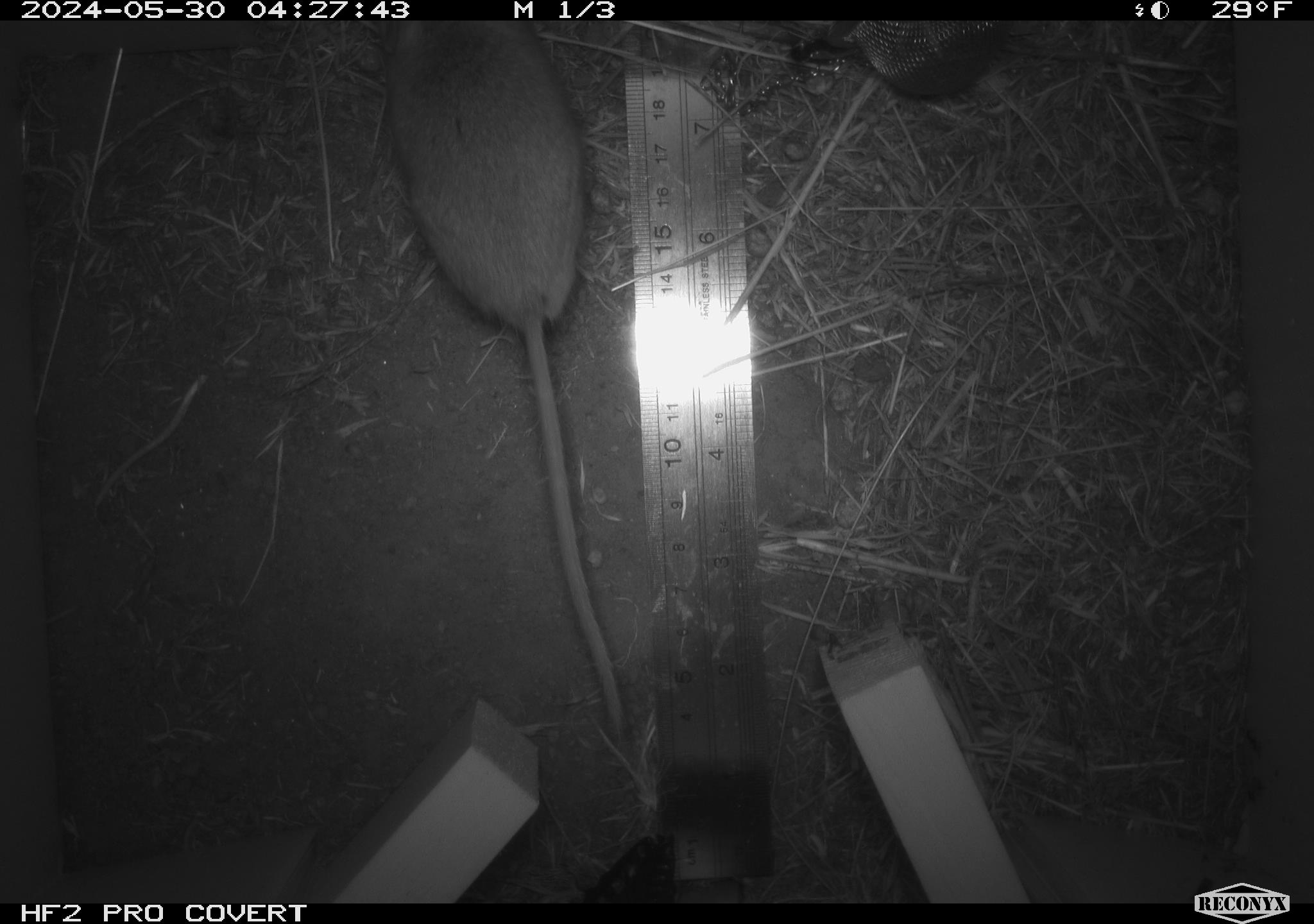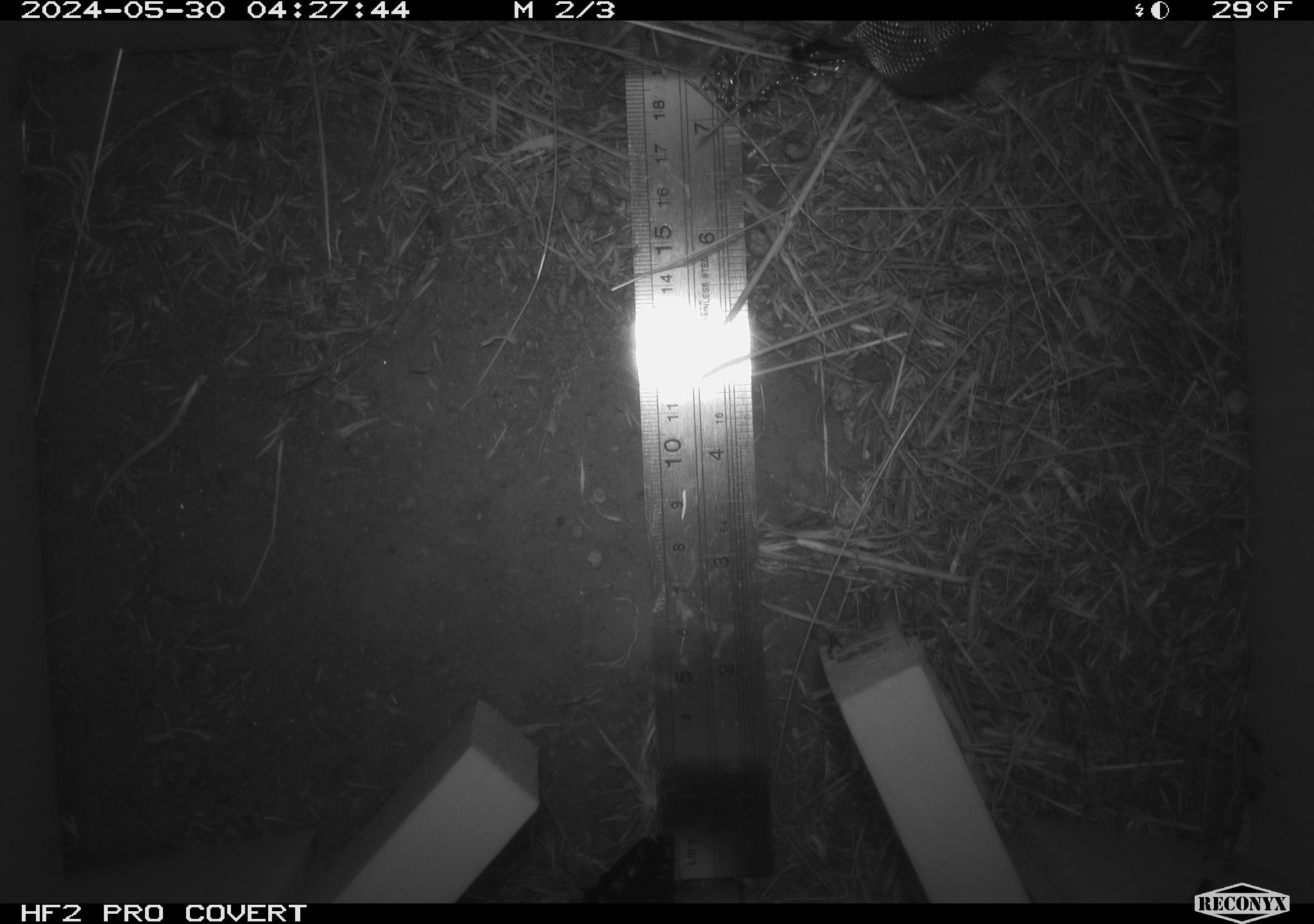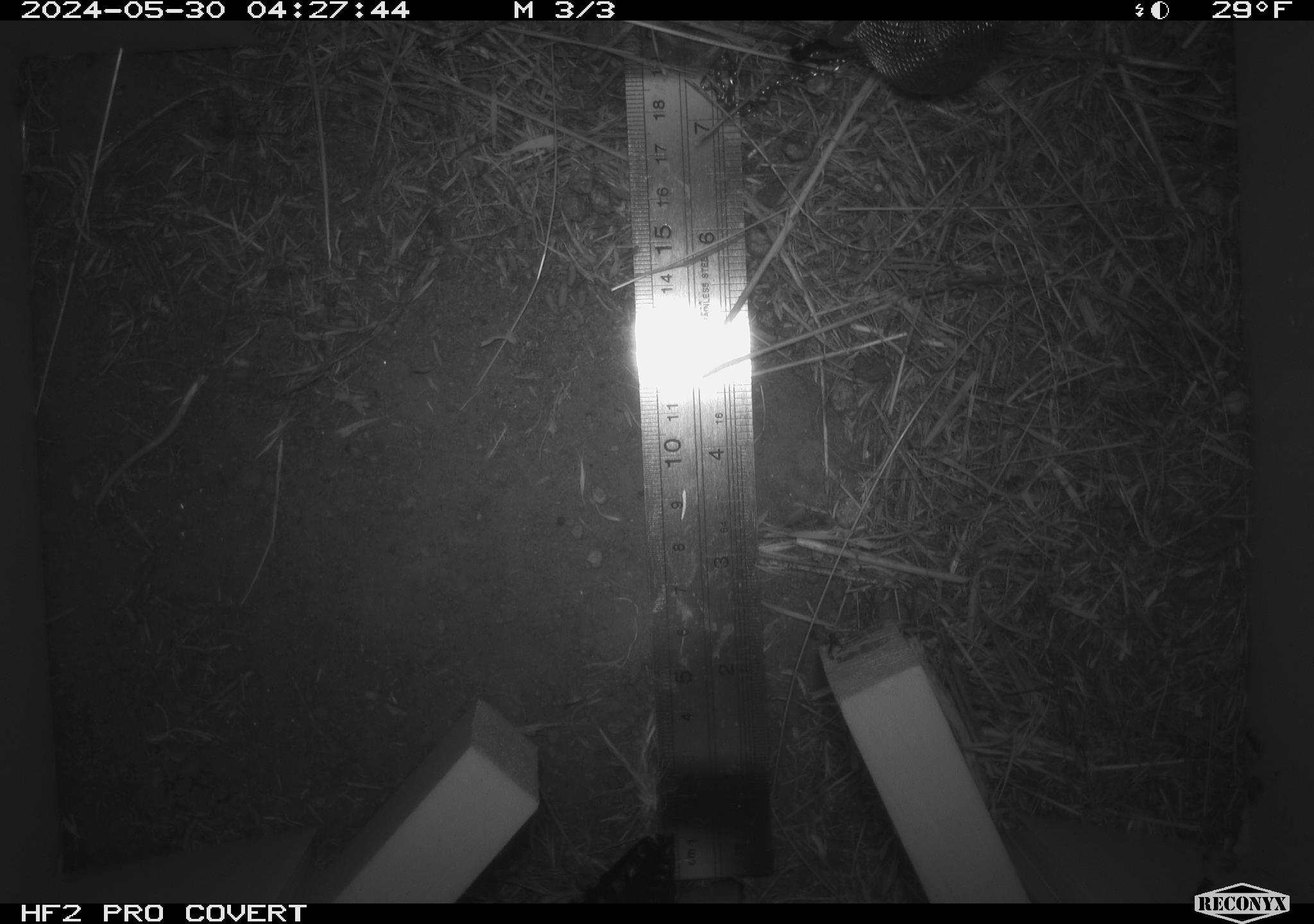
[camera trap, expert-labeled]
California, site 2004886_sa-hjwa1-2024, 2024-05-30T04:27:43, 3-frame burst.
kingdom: Animalia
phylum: Chordata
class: Mammalia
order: Rodentia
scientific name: Rodentia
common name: rodent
Rodent (Rodentia).